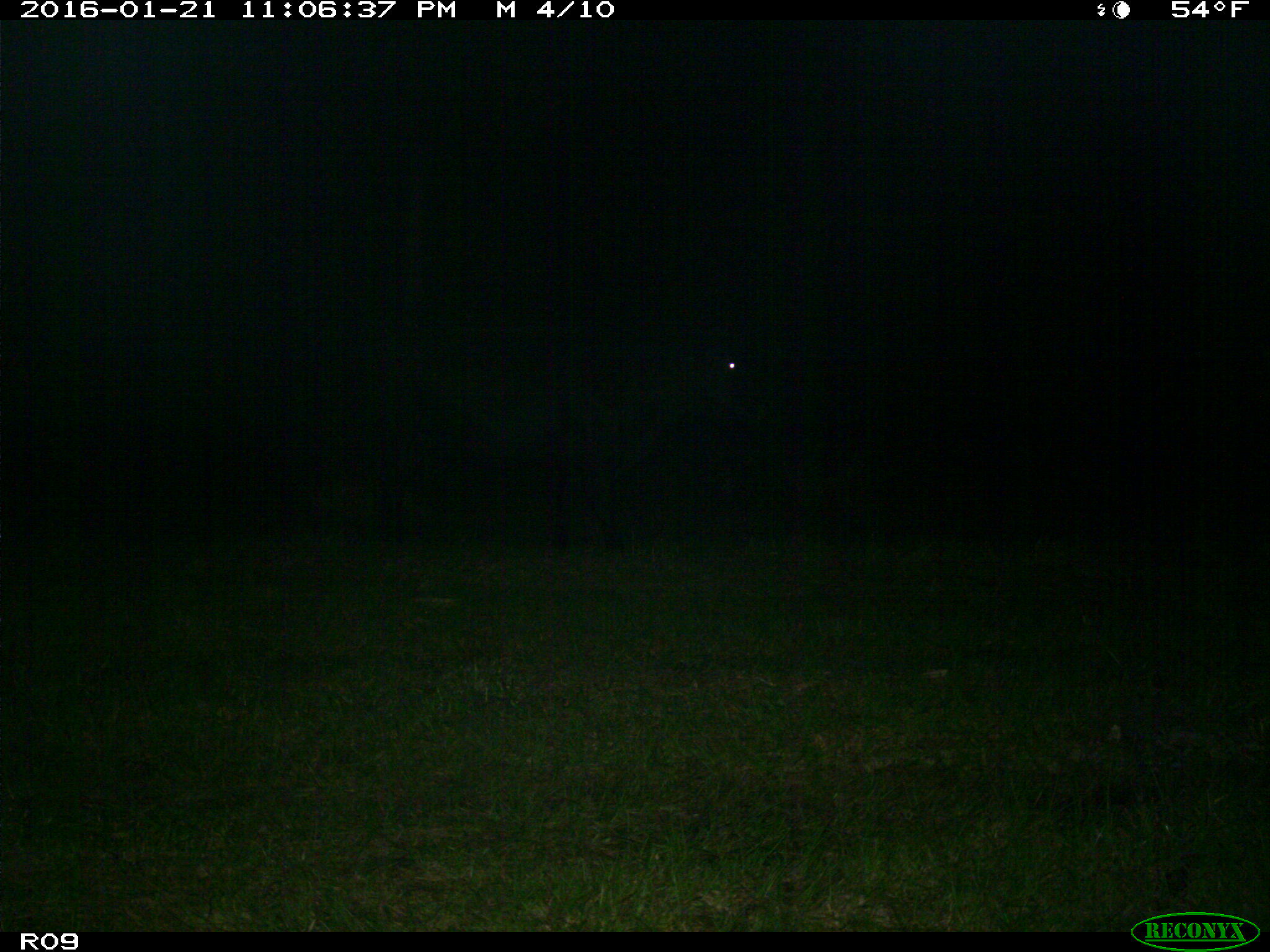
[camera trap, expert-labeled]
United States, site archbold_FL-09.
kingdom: Animalia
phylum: Chordata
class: Mammalia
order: Artiodactyla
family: Bovidae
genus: Bos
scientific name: Bos taurus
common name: domestic cow